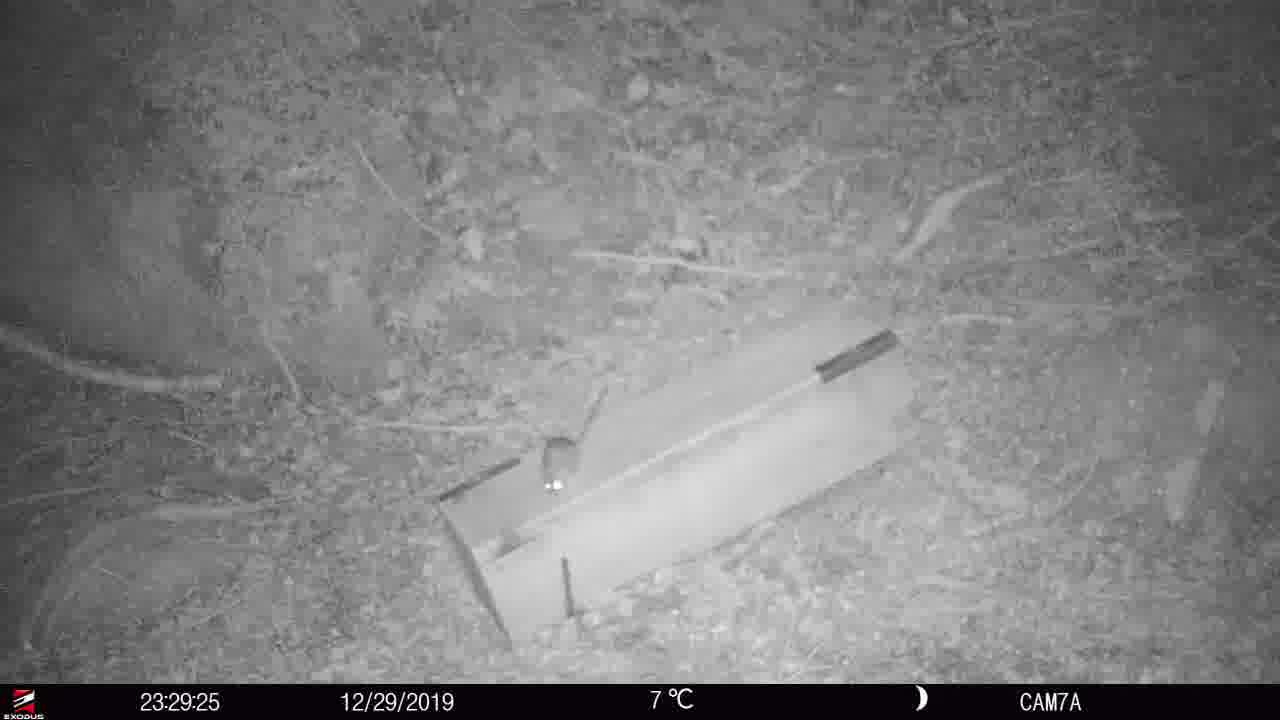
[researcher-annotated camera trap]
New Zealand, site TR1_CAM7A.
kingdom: Animalia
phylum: Chordata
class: Mammalia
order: Rodentia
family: Muridae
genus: Rattus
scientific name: Rattus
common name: rat